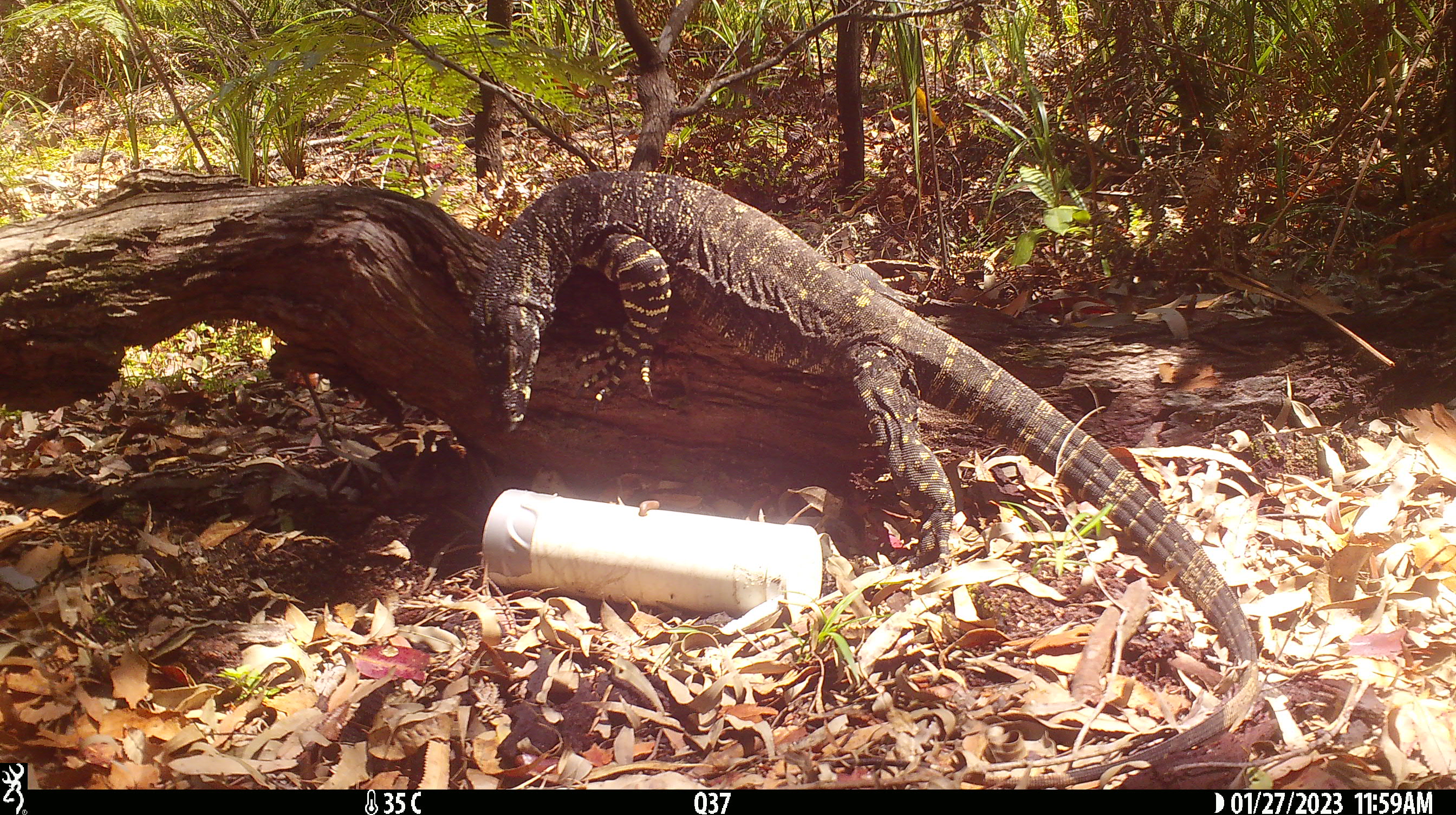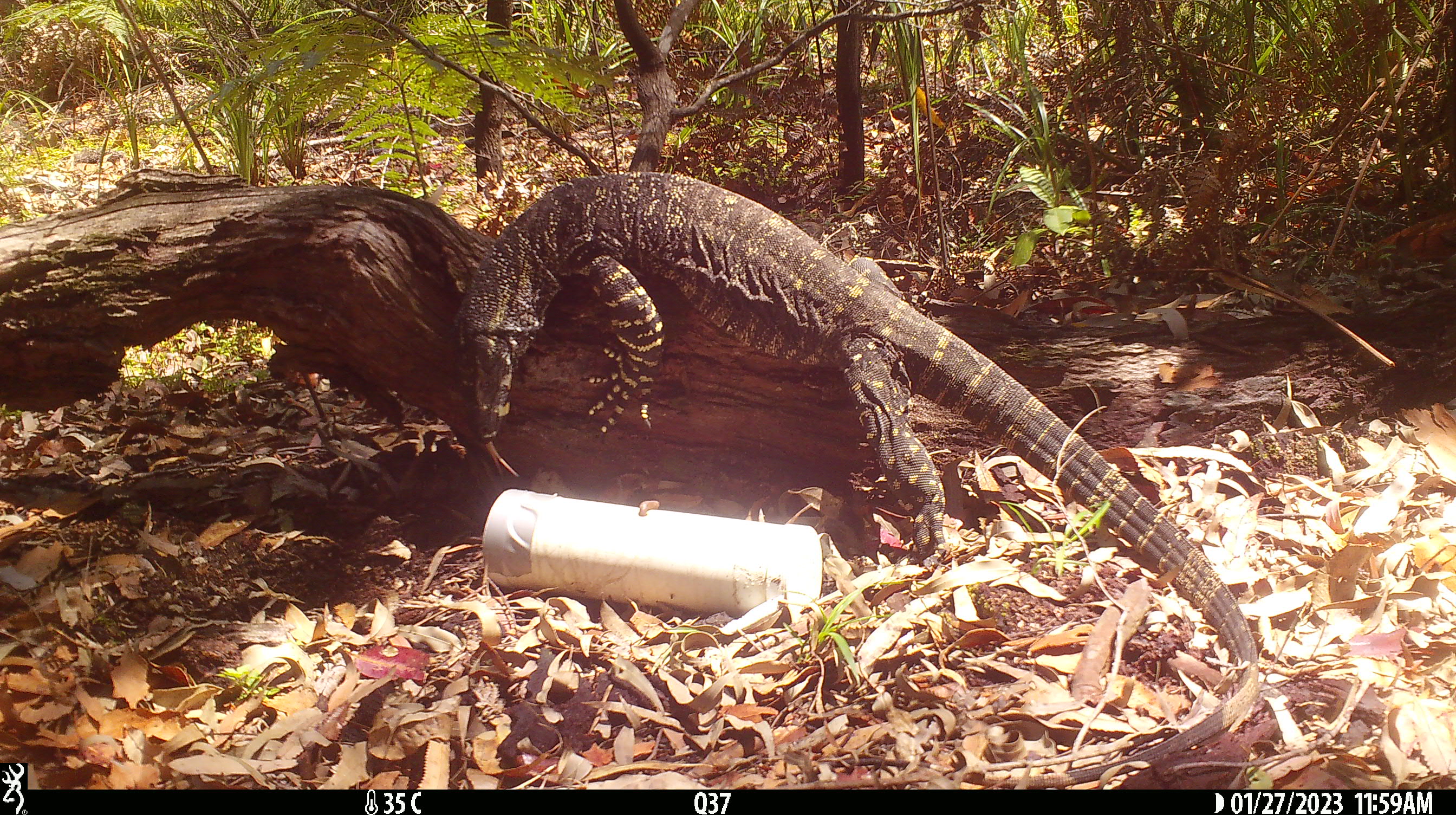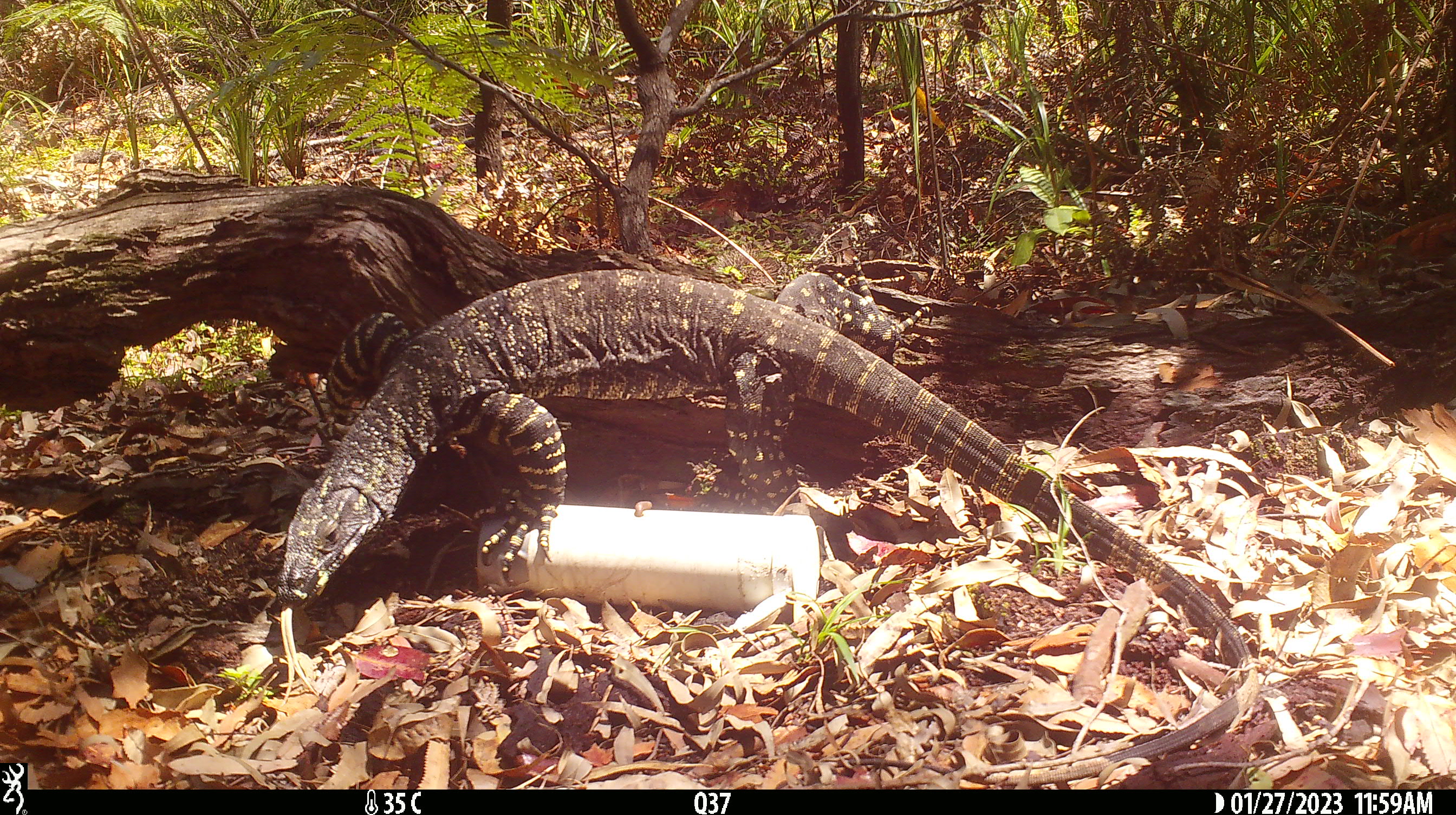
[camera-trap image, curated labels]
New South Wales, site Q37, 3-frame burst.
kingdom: Animalia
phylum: Chordata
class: Reptilia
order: Squamata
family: Varanidae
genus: Varanus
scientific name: Varanus varius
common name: lace monitor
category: goanna